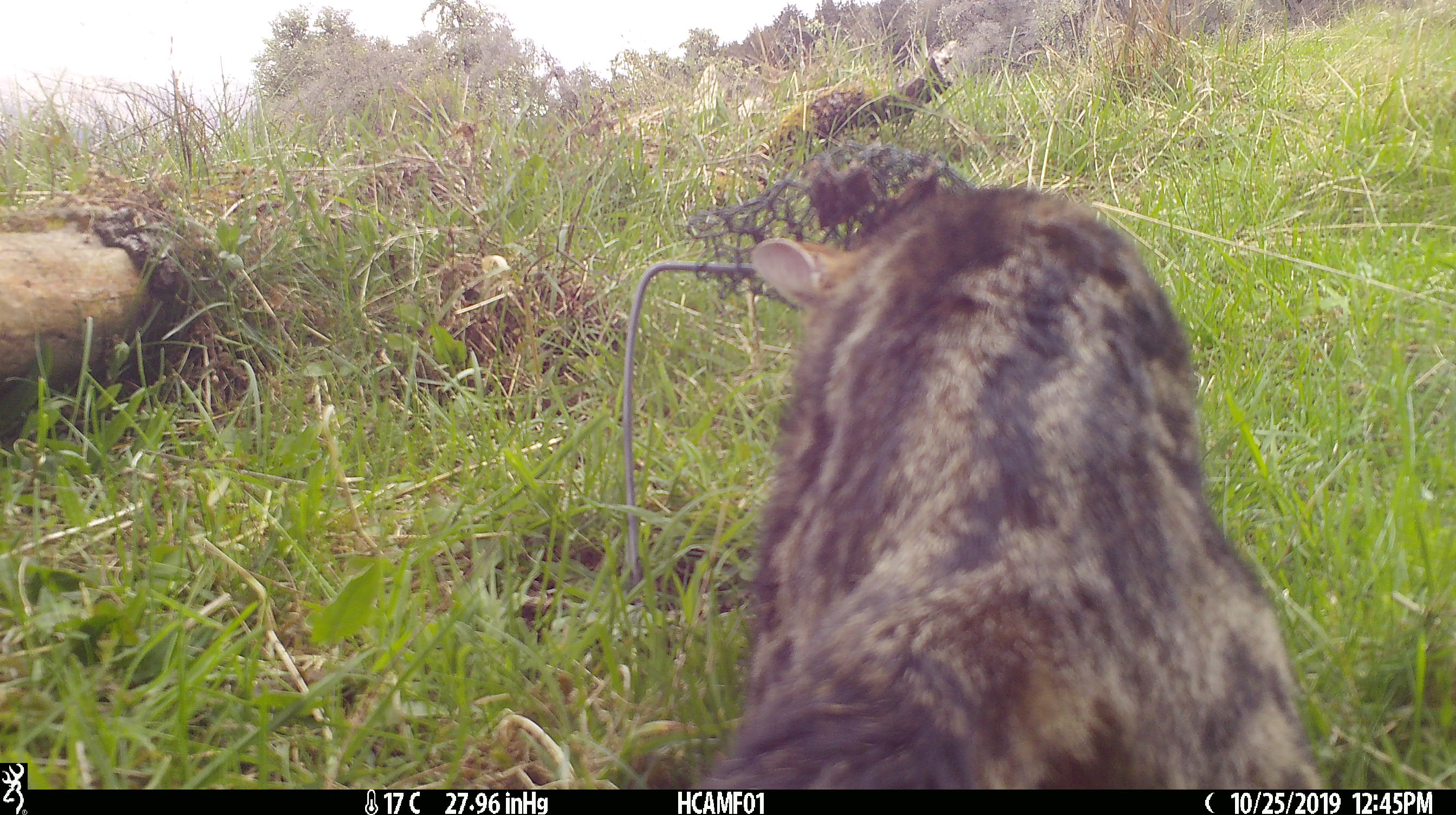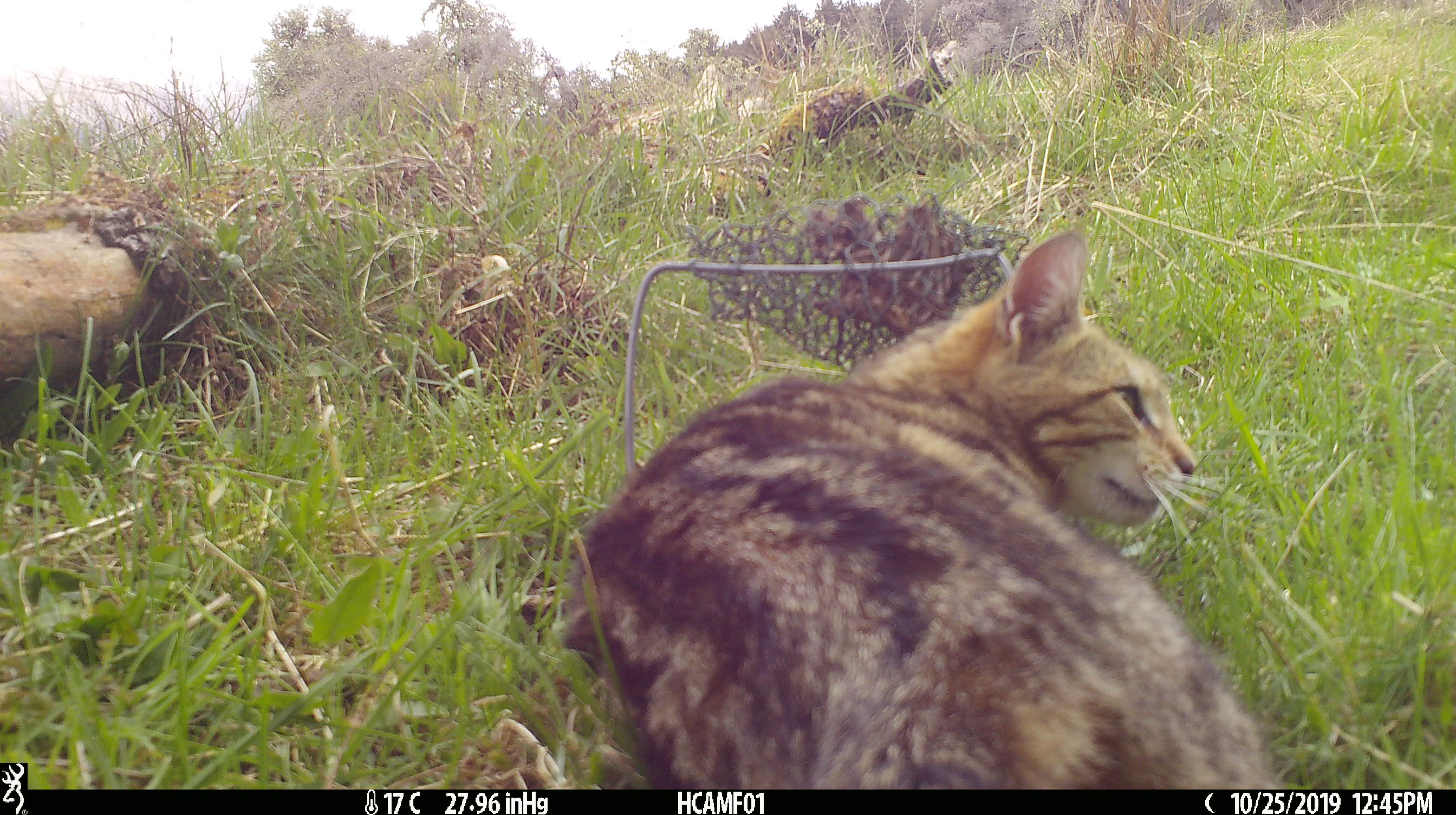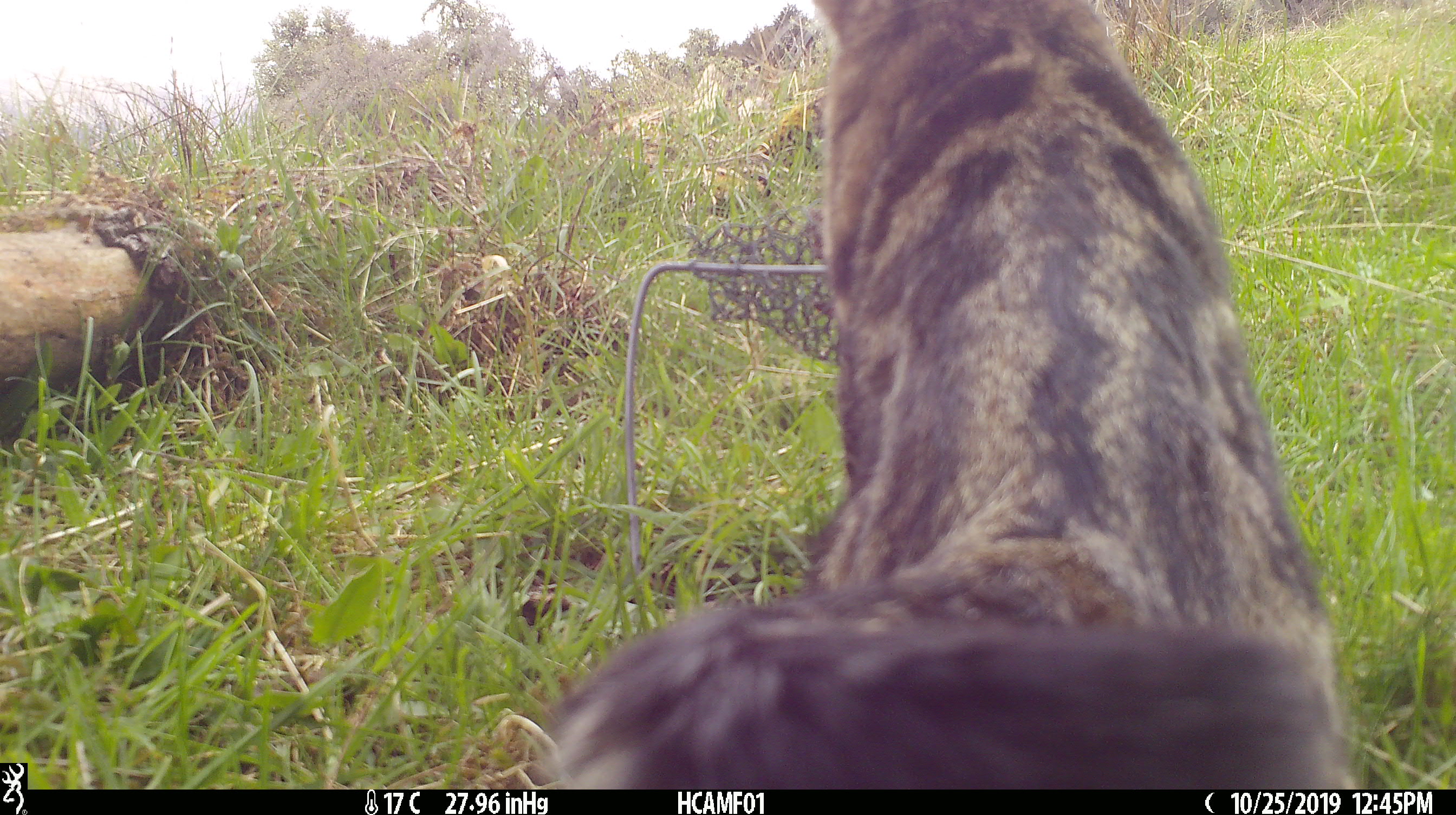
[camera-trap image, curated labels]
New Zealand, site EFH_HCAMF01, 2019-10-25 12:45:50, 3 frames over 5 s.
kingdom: Animalia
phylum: Chordata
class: Mammalia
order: Carnivora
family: Felidae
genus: Felis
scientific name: Felis catus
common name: domestic cat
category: cat